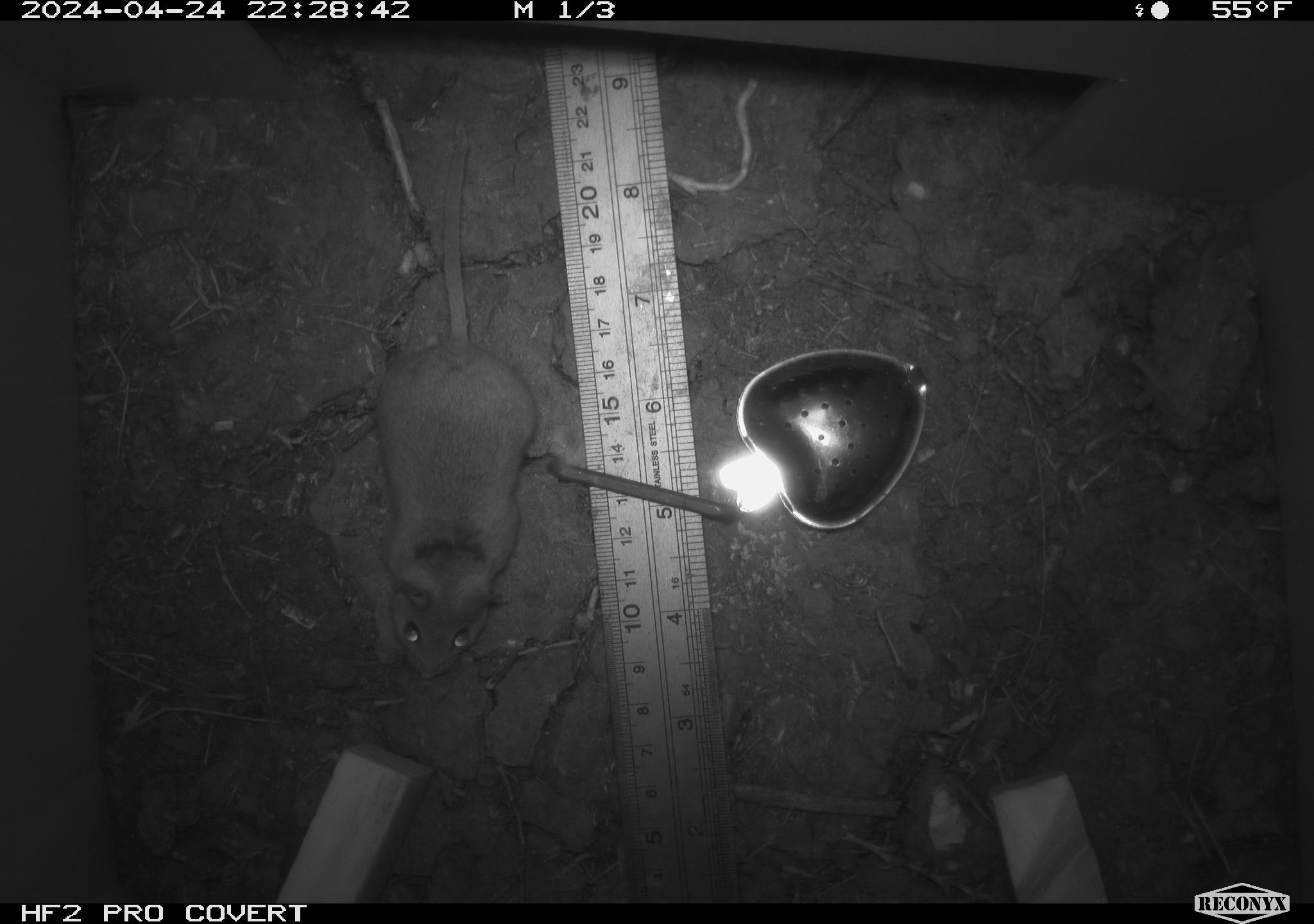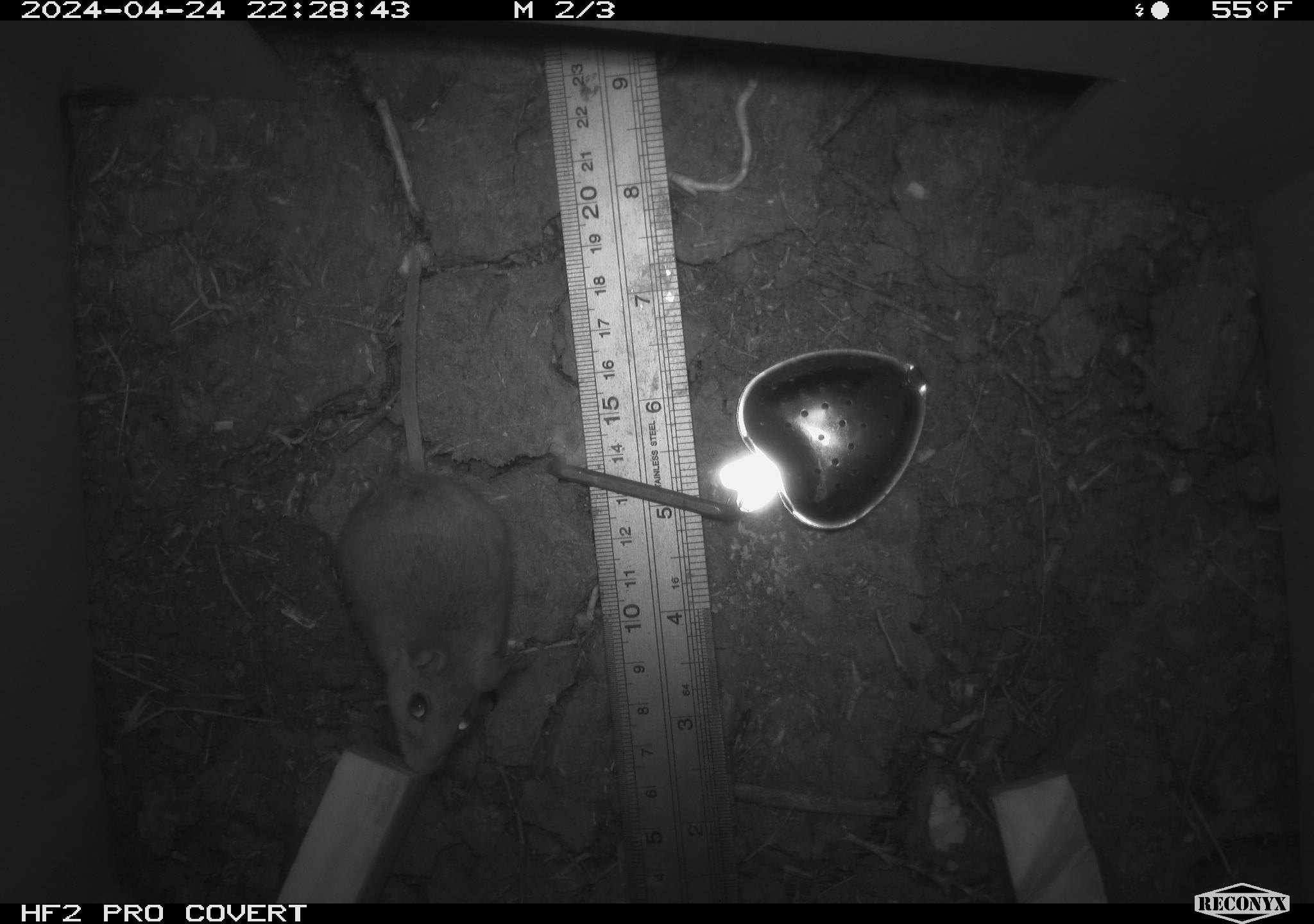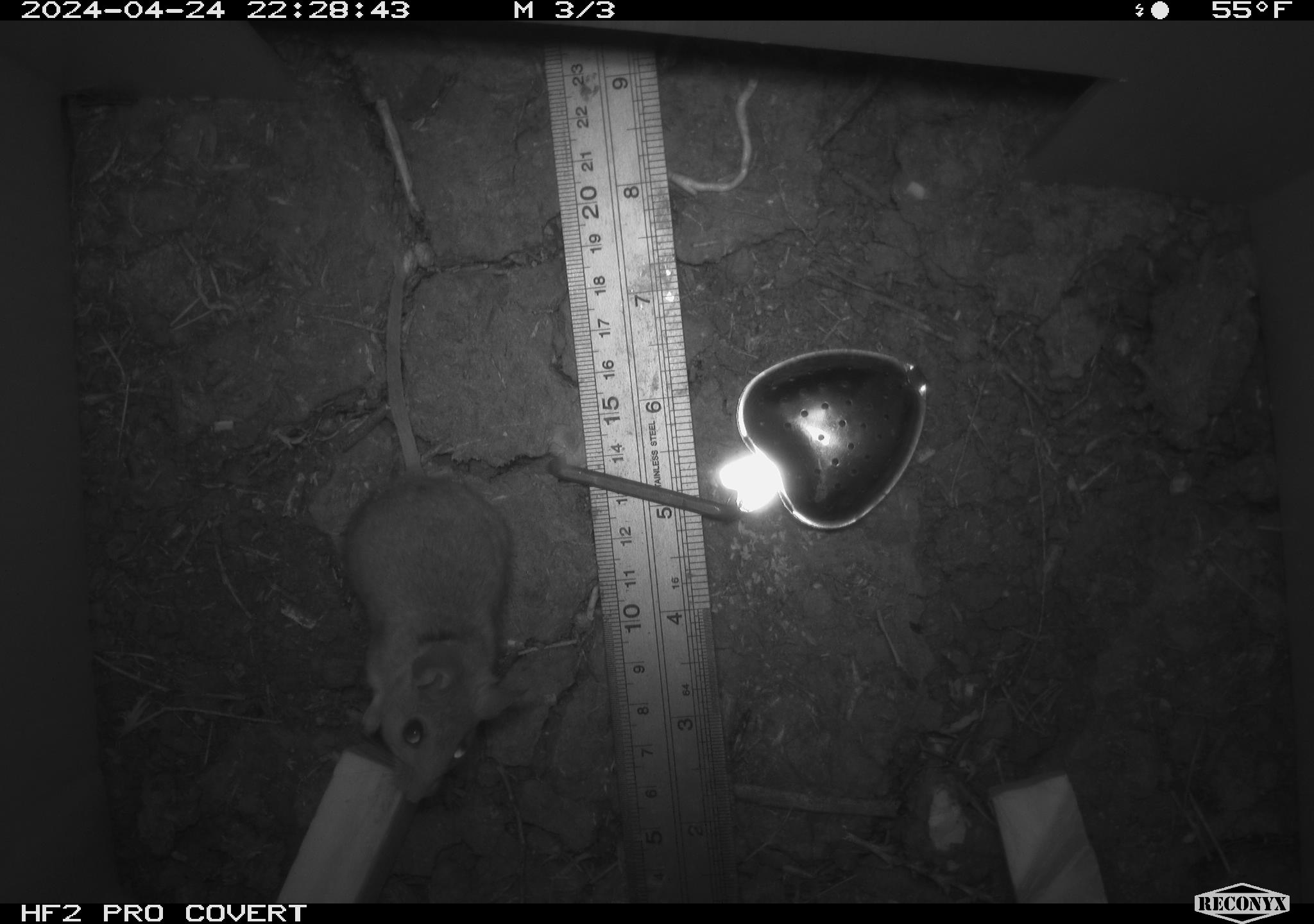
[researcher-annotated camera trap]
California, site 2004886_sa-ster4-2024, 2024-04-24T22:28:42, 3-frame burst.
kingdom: Animalia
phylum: Chordata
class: Mammalia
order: Rodentia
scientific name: Rodentia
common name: mouse species